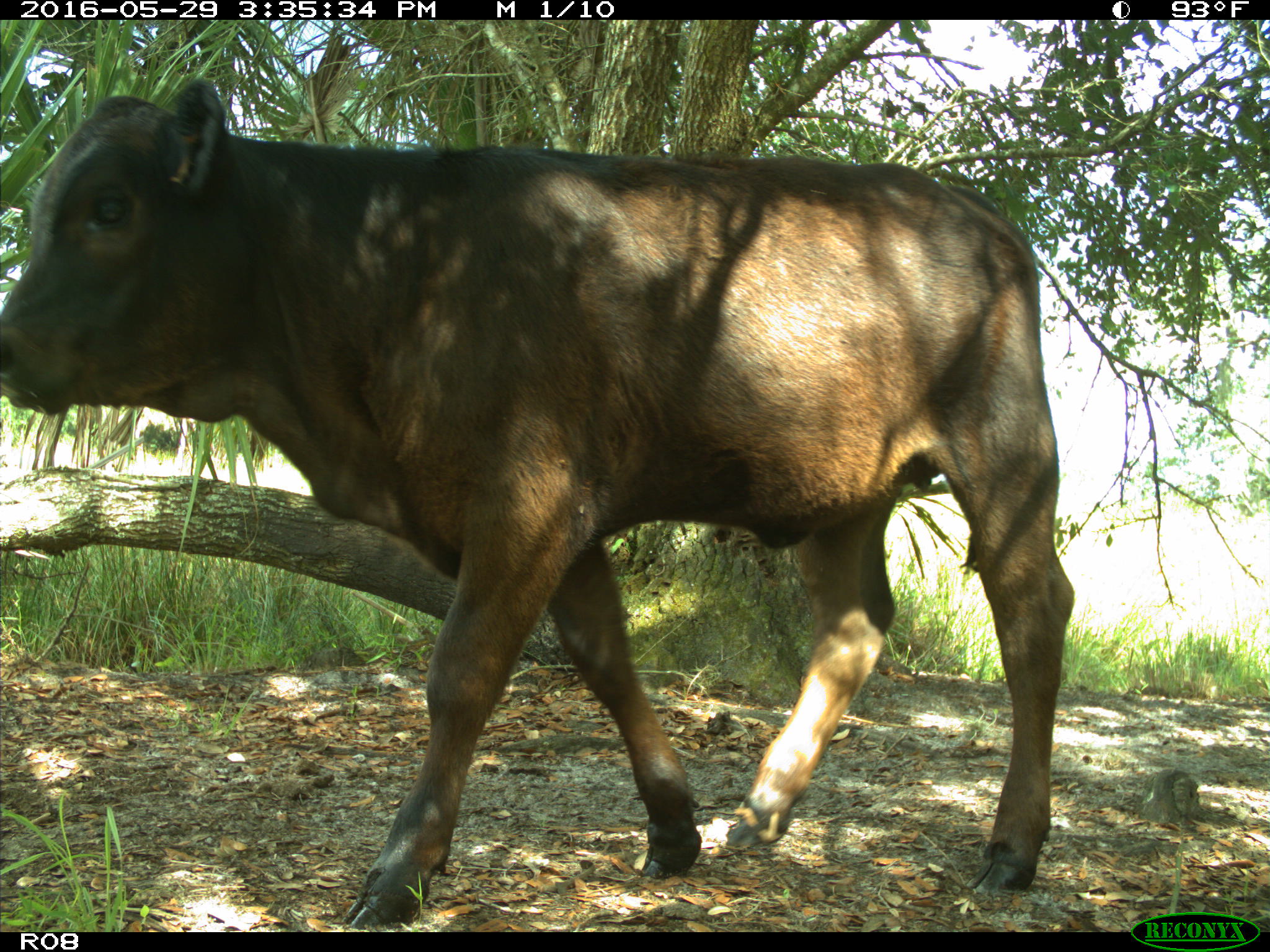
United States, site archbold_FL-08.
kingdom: Animalia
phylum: Chordata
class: Mammalia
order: Artiodactyla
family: Bovidae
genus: Bos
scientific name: Bos taurus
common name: domestic cow